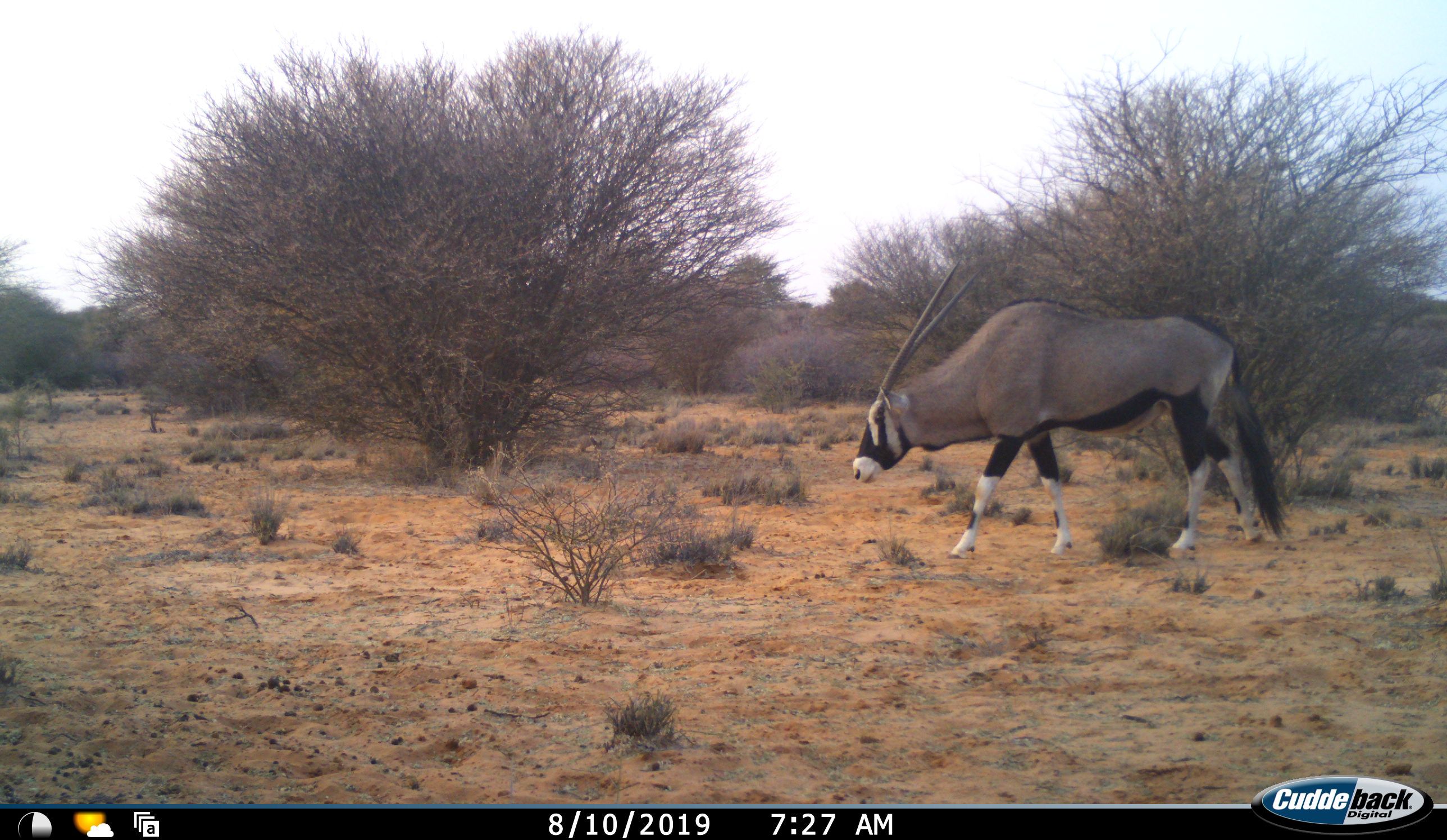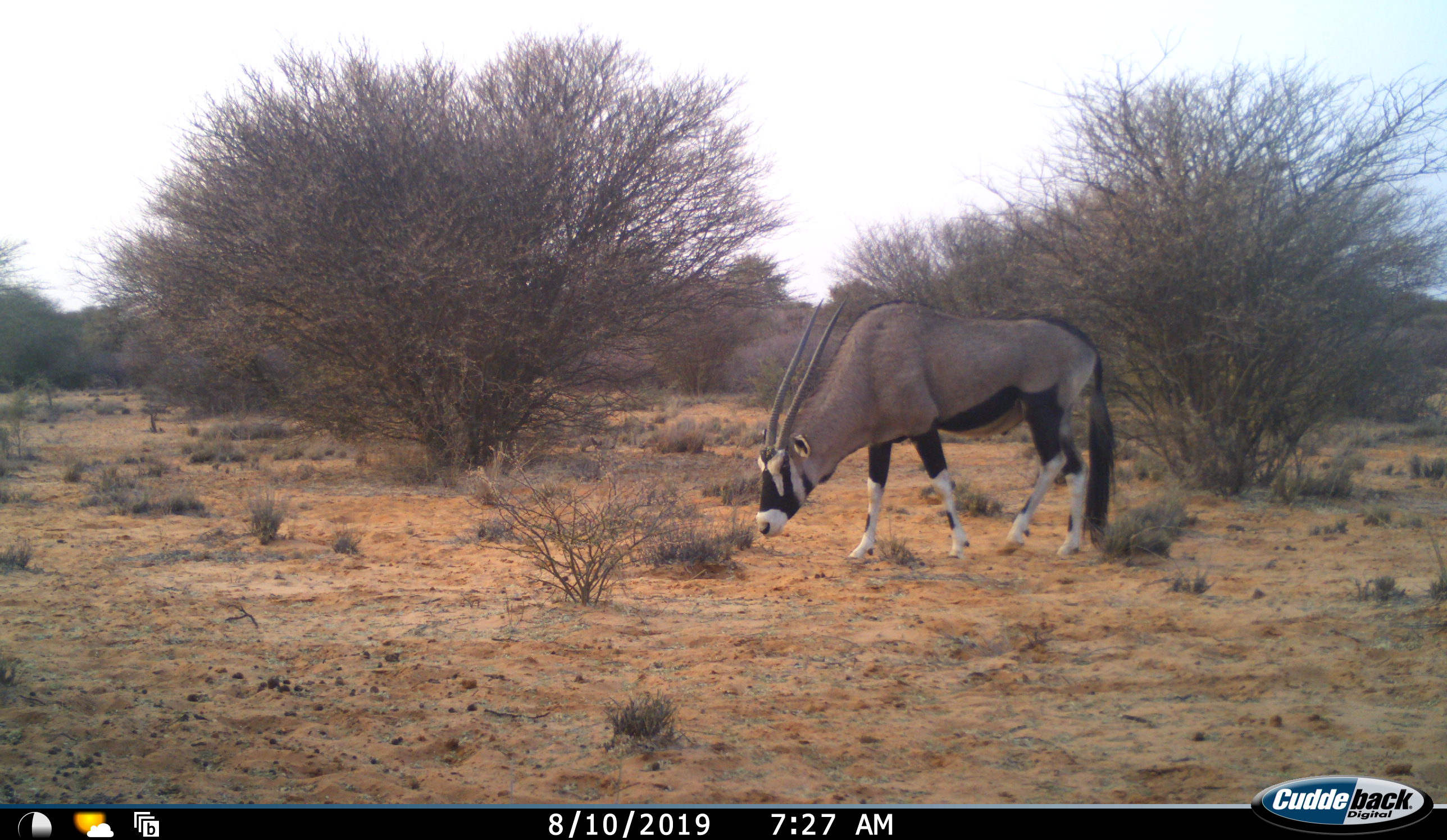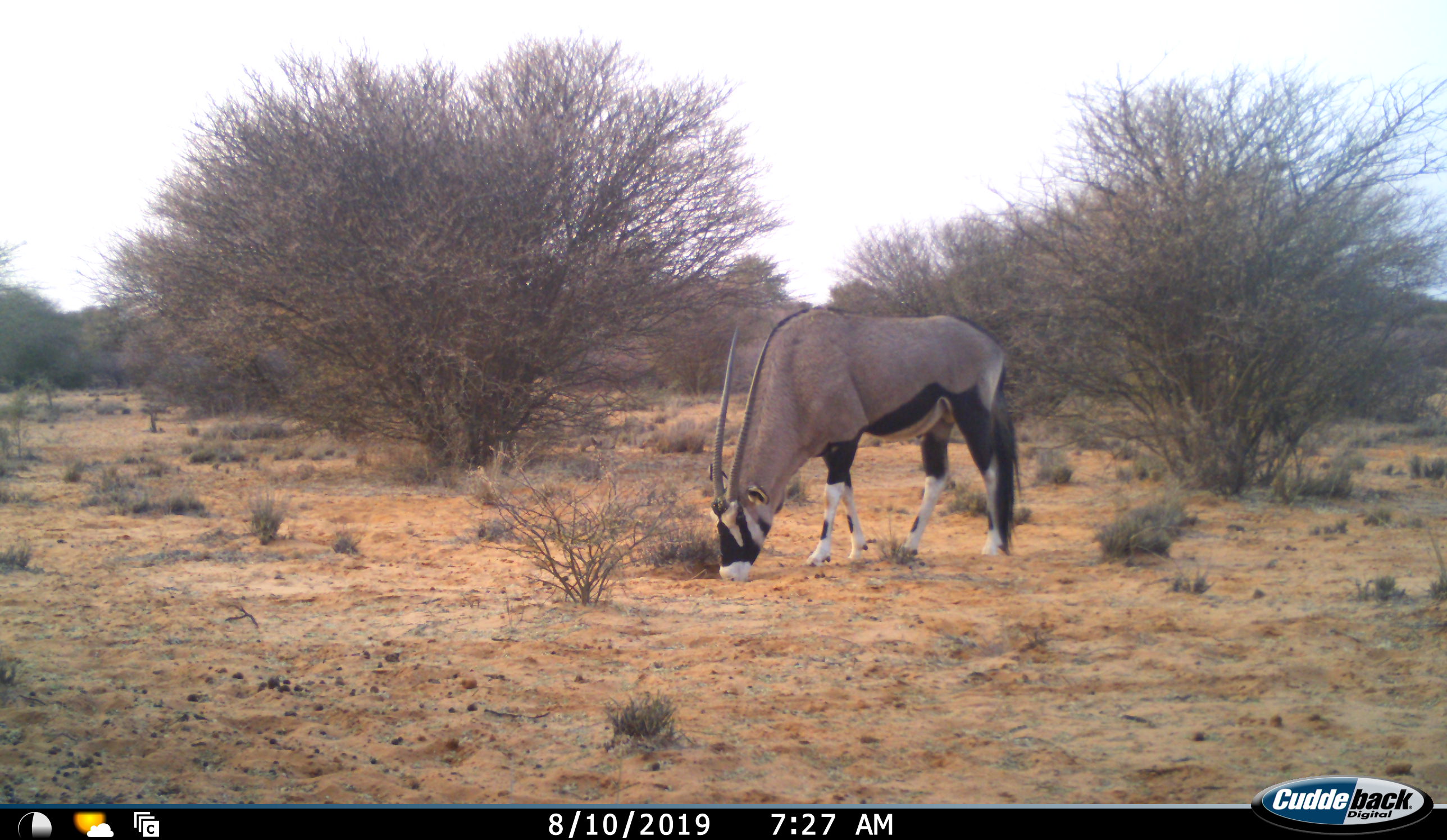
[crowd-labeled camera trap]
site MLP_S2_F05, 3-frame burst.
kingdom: Animalia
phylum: Chordata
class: Mammalia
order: Artiodactyla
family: Bovidae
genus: Oryx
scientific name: Oryx gazella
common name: gemsbok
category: oryx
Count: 1.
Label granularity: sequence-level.